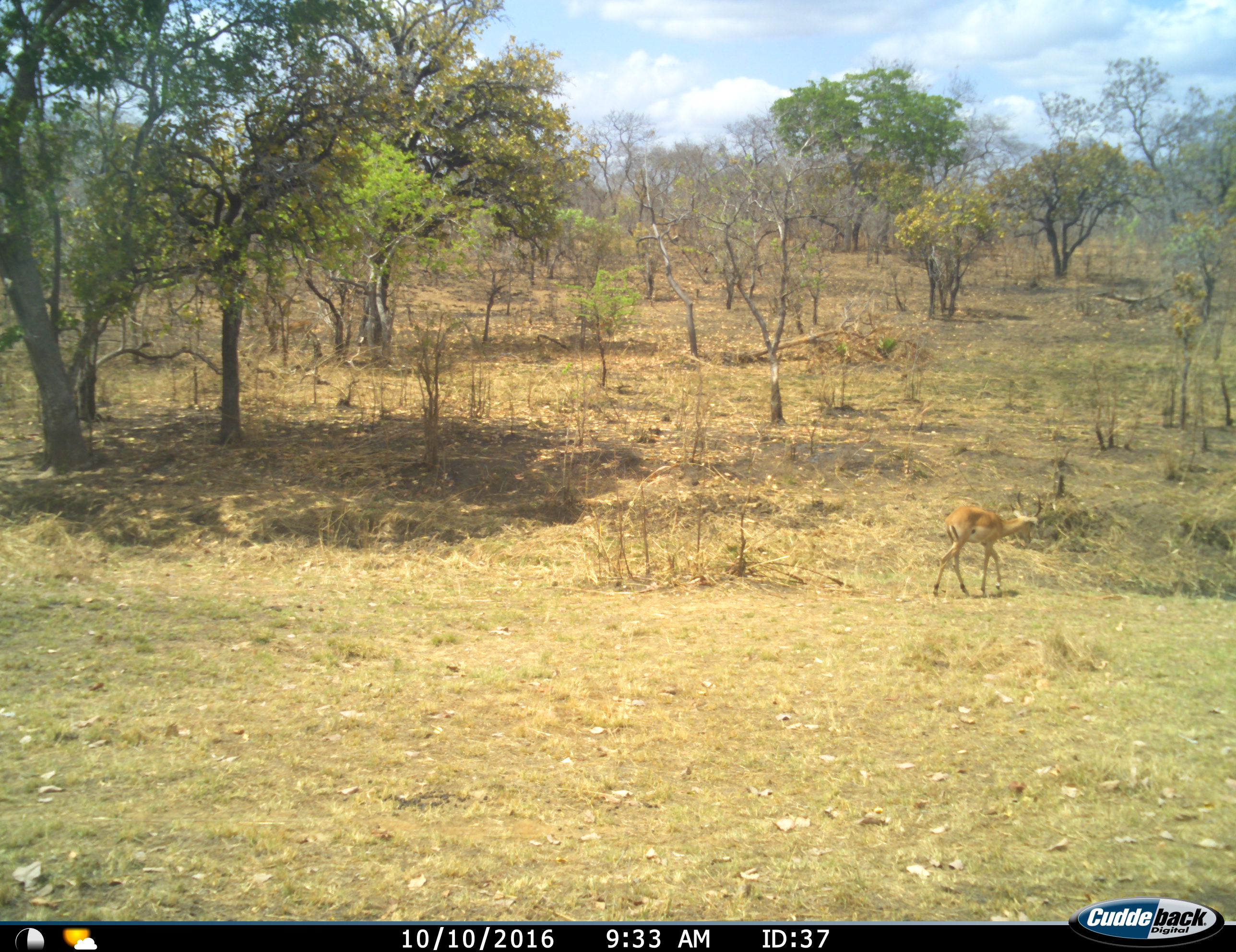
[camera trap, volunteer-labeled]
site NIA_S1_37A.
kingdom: Animalia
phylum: Chordata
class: Mammalia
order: Artiodactyla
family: Bovidae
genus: Aepyceros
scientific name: Aepyceros melampus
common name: impala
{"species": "impala (Aepyceros melampus)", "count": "1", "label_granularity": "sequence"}